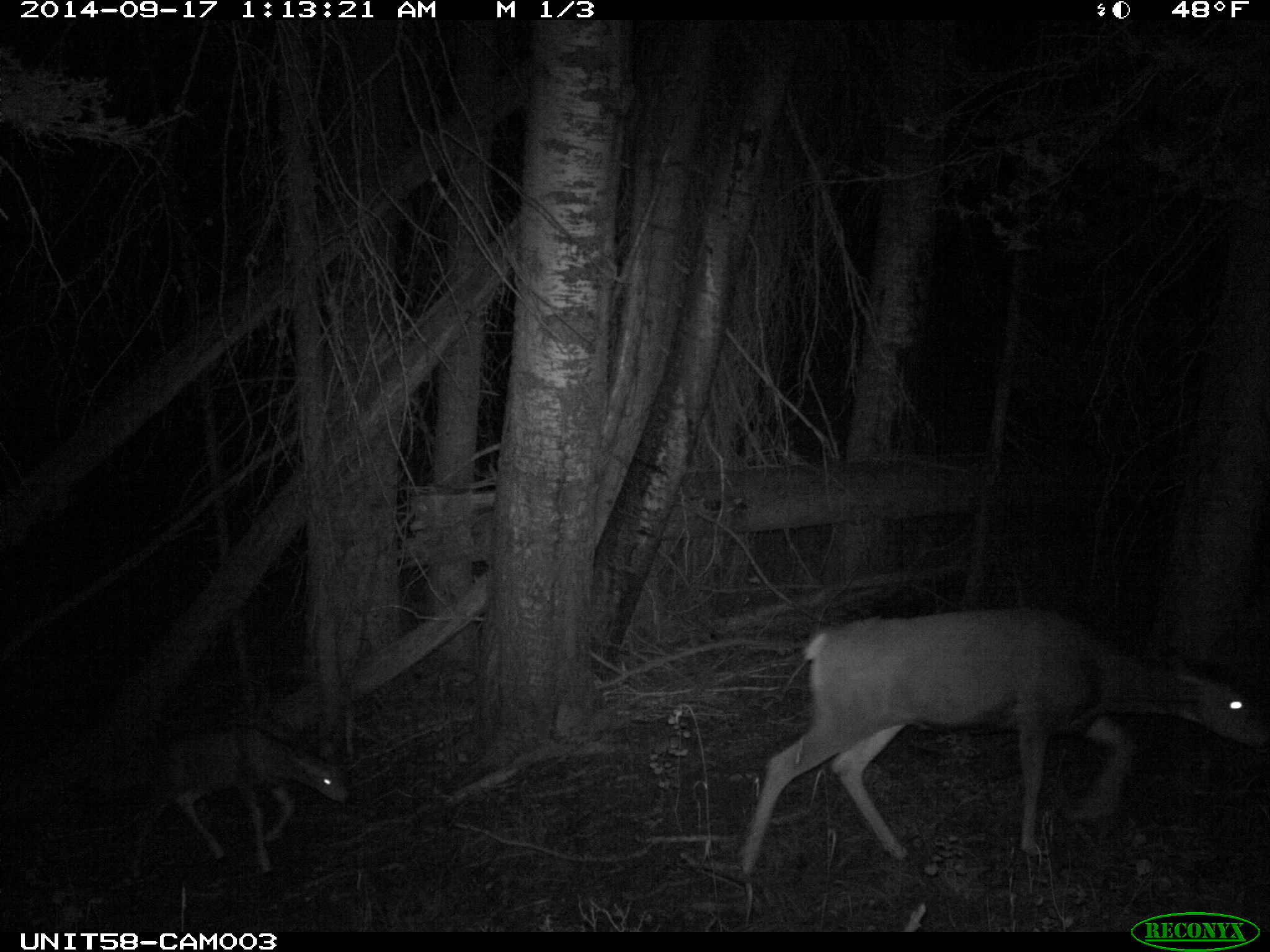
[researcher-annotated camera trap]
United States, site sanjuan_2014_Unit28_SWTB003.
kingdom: Animalia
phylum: Chordata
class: Mammalia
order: Artiodactyla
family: Cervidae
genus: Odocoileus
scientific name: Odocoileus hemionus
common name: mule deer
Odocoileus hemionus (mule deer).